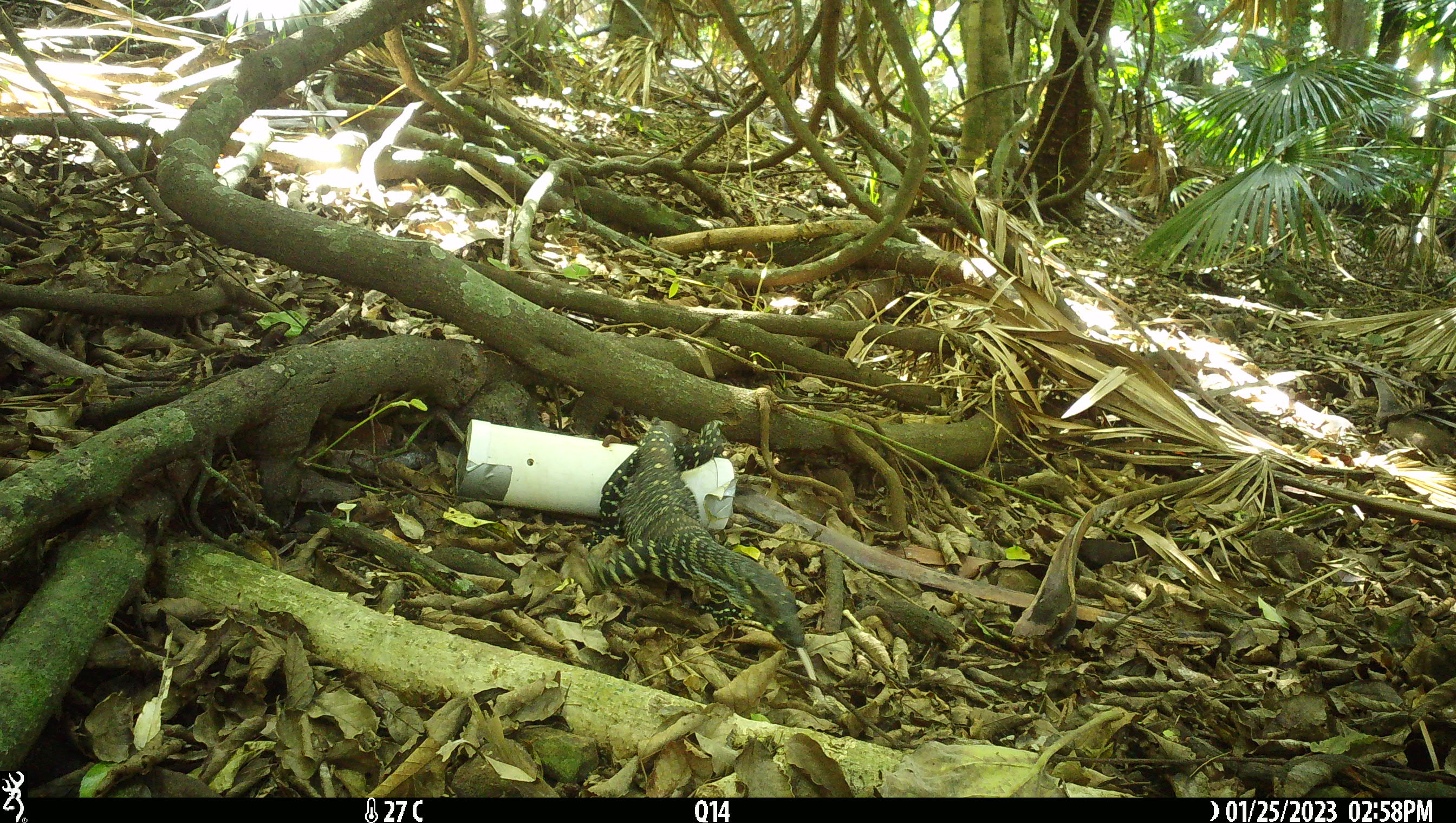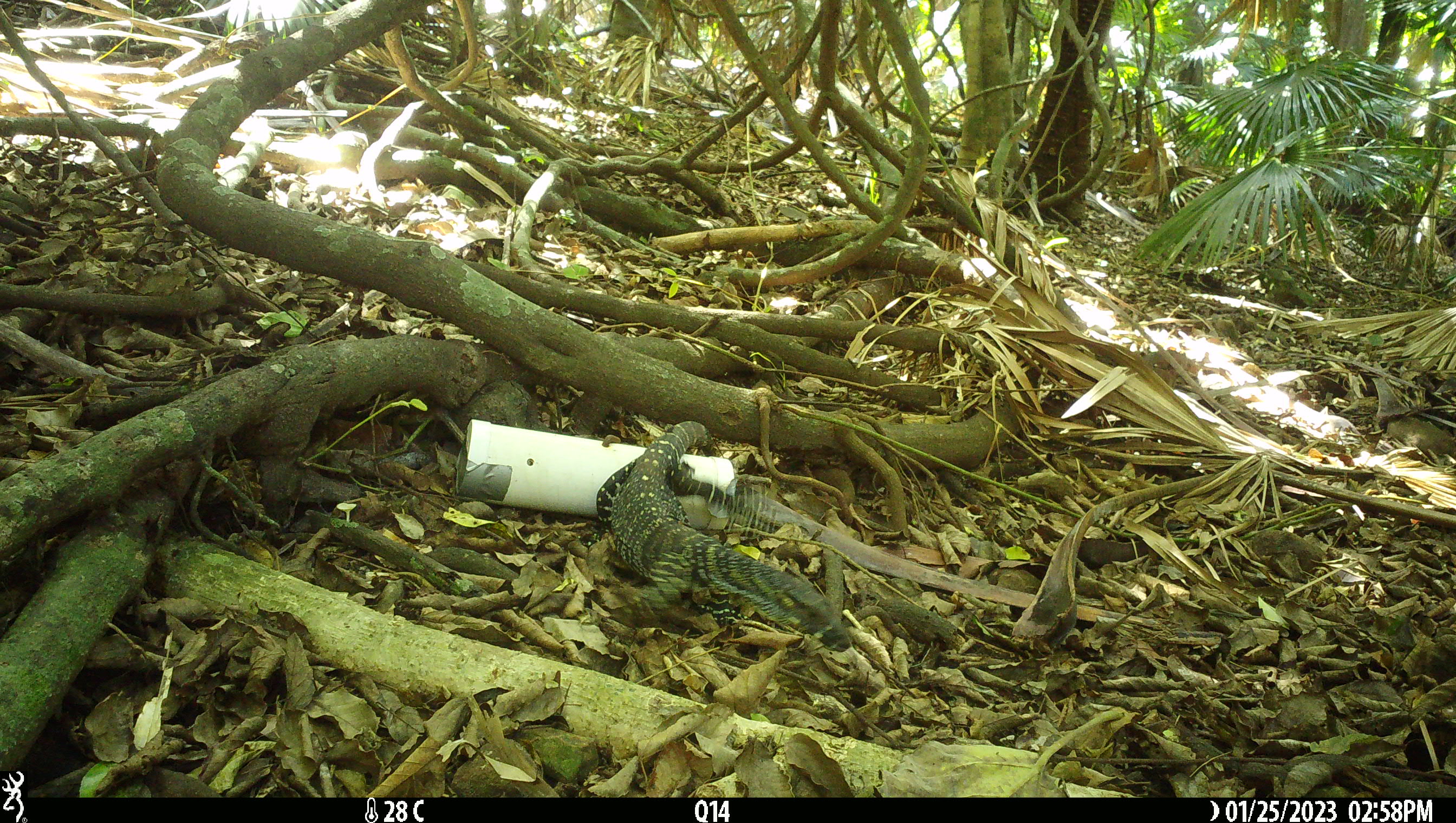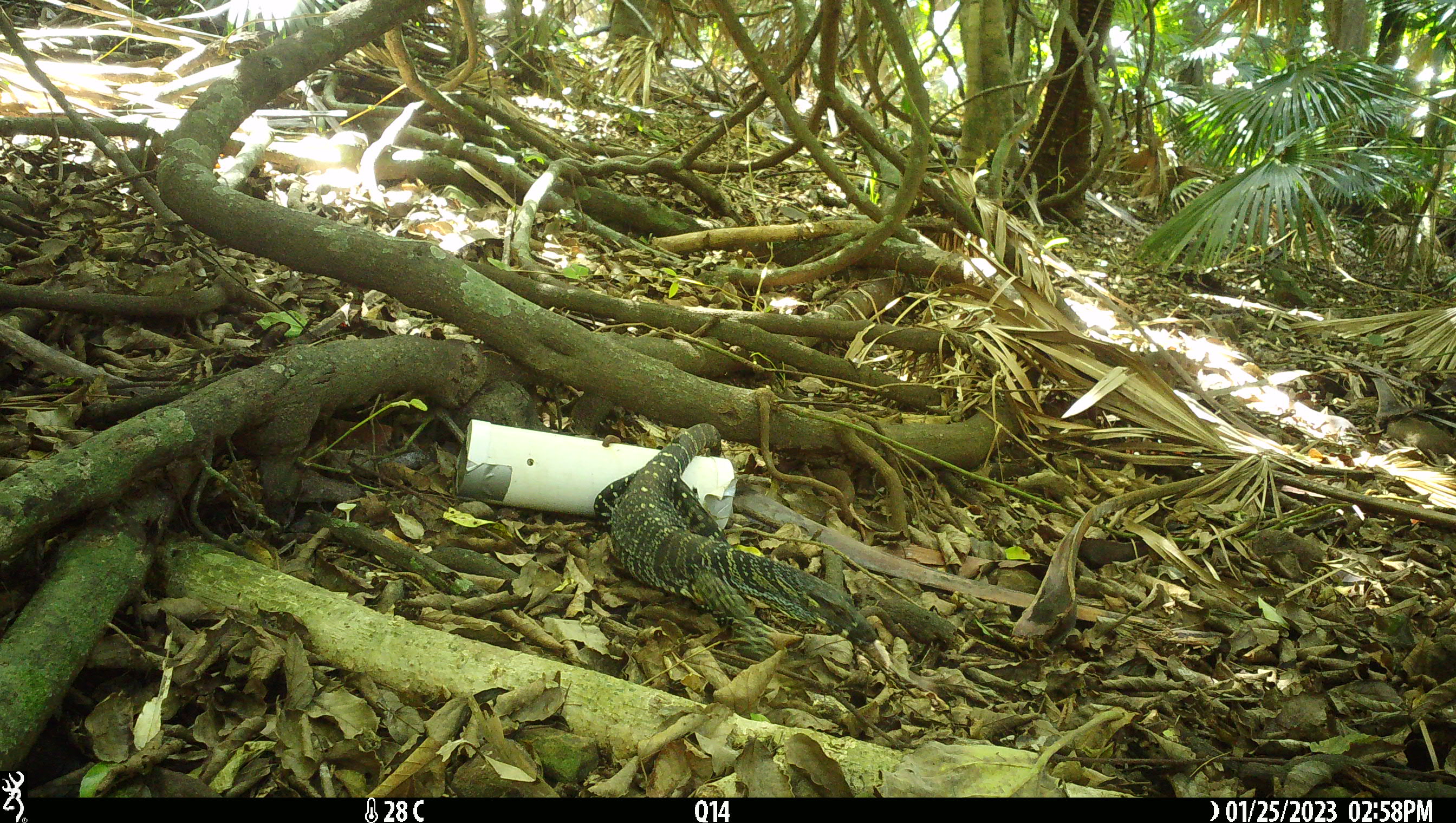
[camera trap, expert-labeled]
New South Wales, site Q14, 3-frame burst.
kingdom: Animalia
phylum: Chordata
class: Reptilia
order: Squamata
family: Varanidae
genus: Varanus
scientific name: Varanus varius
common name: lace monitor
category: goanna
Goanna (lace monitor) (Varanus varius).